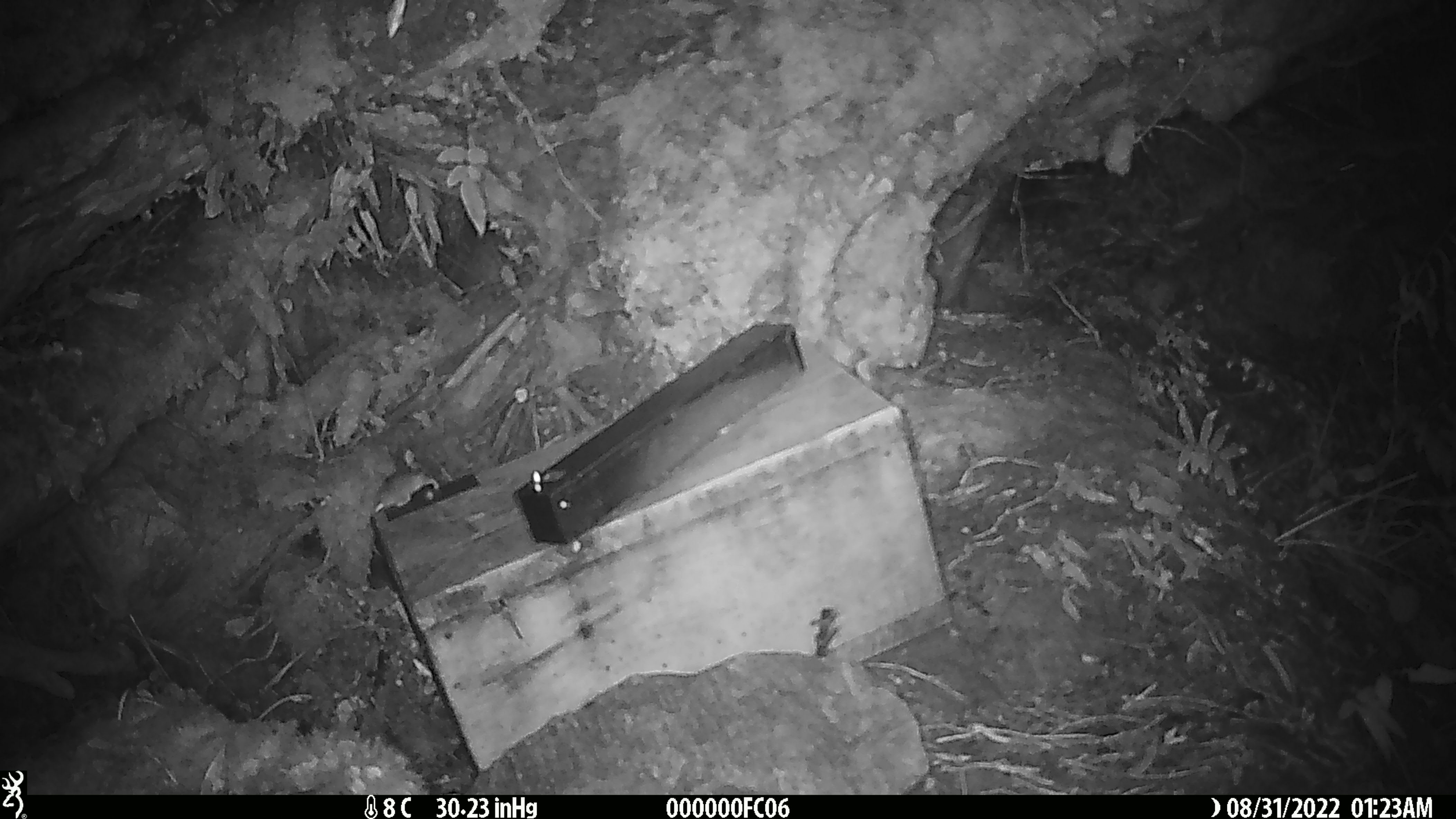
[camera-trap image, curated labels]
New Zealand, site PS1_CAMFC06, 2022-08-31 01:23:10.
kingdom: Animalia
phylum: Chordata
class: Mammalia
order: Rodentia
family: Muridae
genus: Mus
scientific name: Mus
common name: mouse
Mouse (Mus).